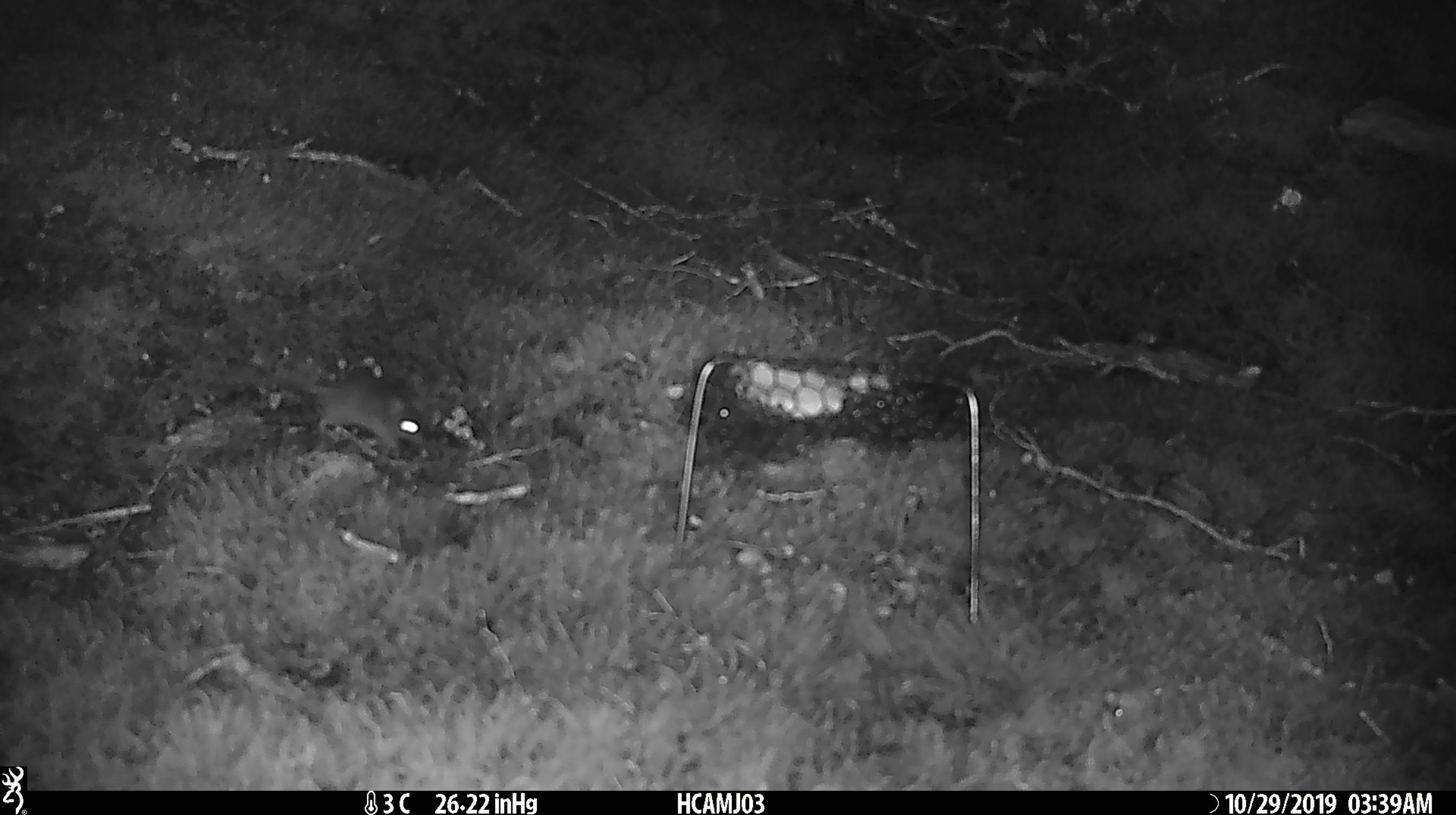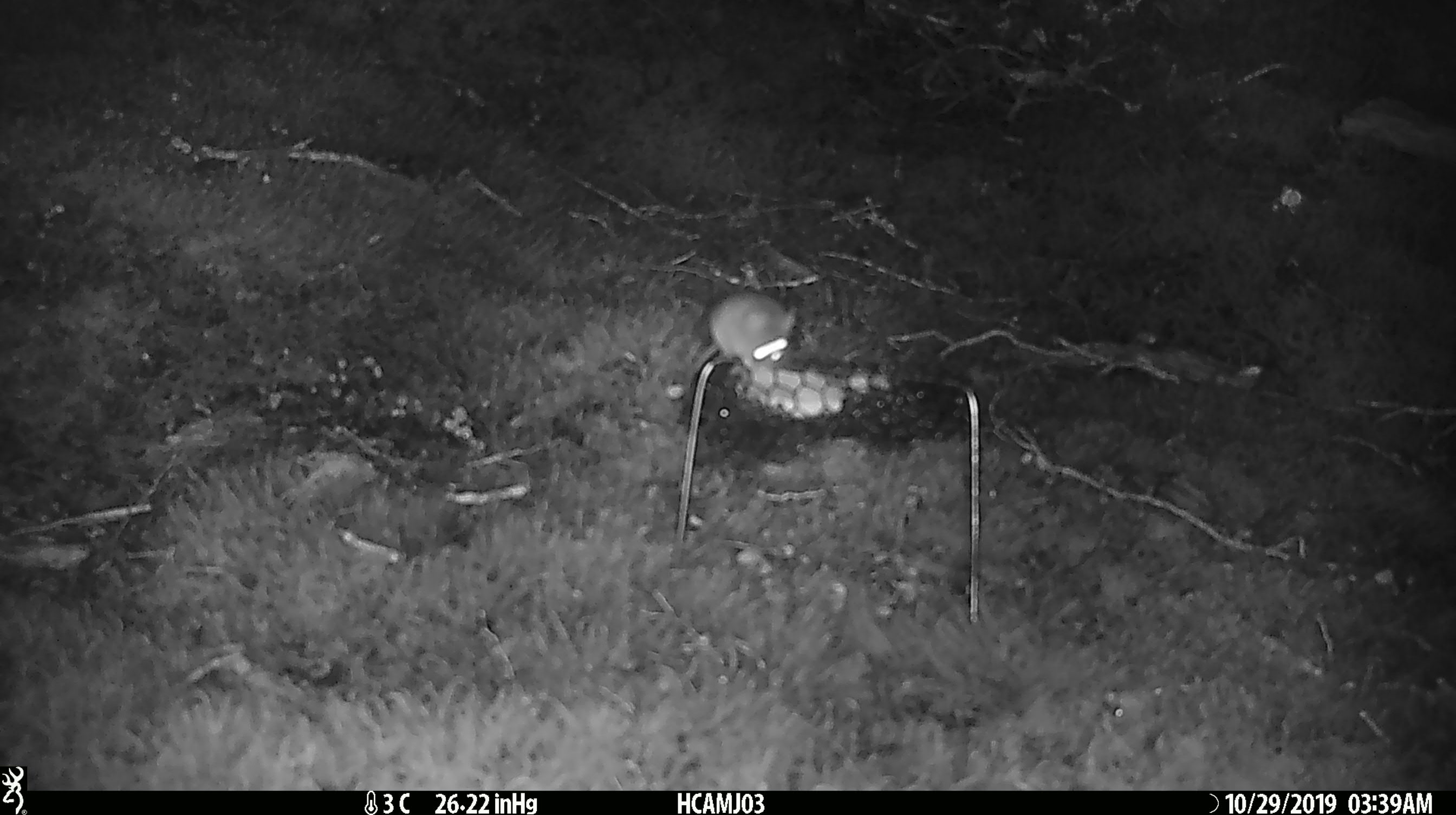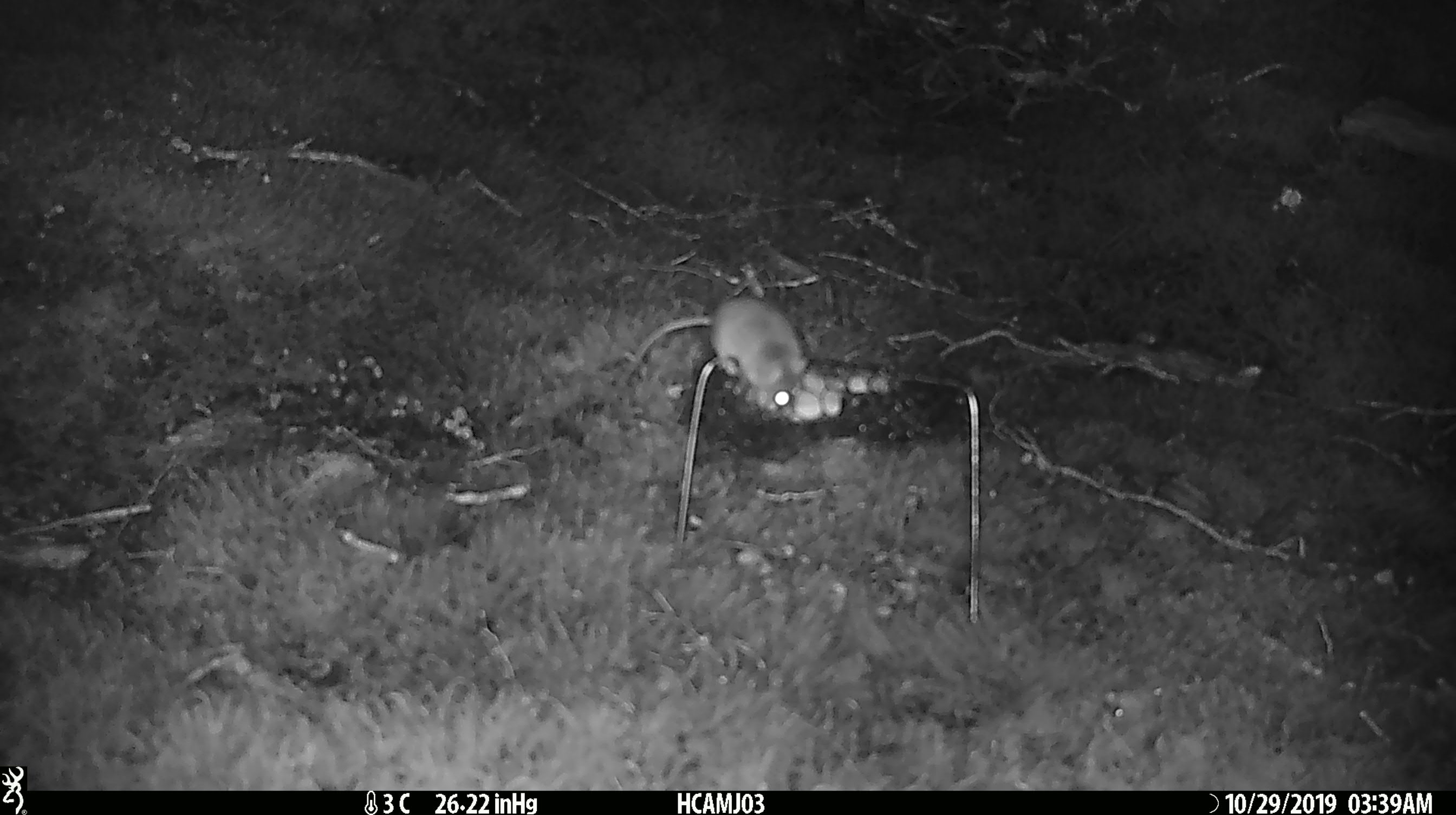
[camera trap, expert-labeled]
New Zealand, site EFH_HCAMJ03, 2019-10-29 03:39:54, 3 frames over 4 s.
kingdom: Animalia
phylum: Chordata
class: Mammalia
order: Rodentia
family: Muridae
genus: Mus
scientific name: Mus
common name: mouse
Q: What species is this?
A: Mouse (Mus).